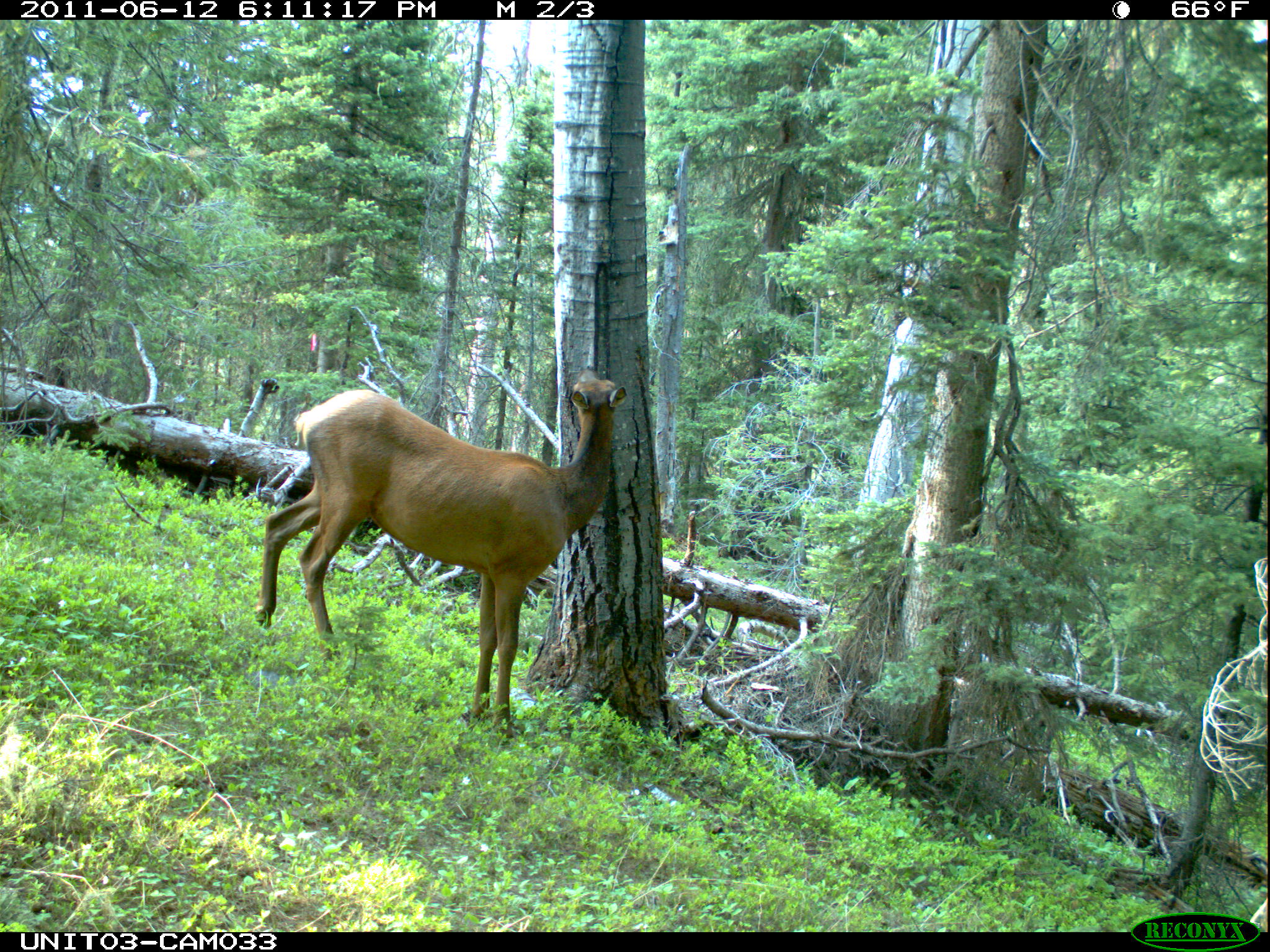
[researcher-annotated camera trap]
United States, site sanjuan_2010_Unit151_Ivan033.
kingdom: Animalia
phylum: Chordata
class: Mammalia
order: Artiodactyla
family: Cervidae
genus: Cervus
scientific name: Cervus elaphus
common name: red deer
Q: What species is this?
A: Cervus elaphus (red deer).